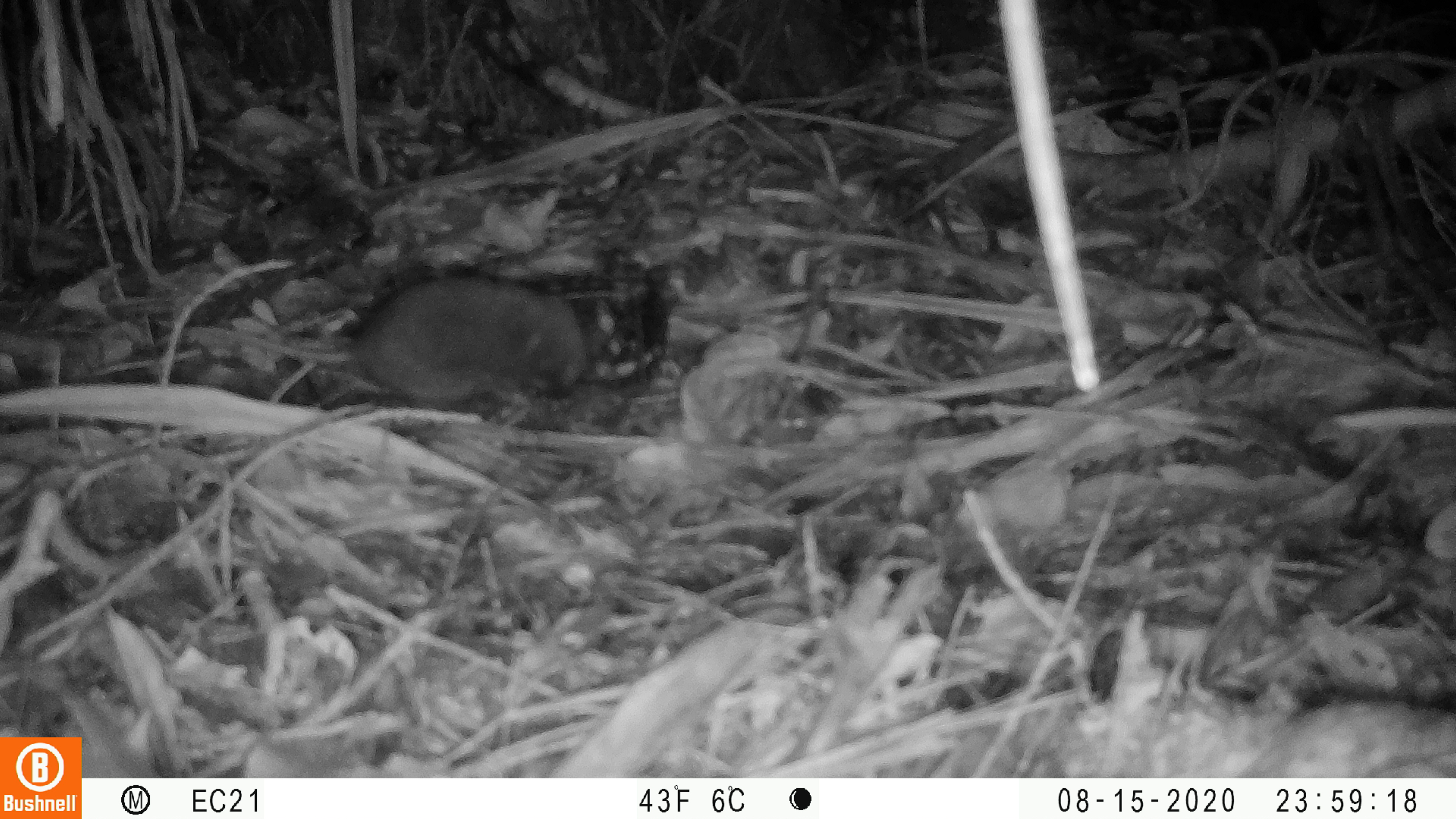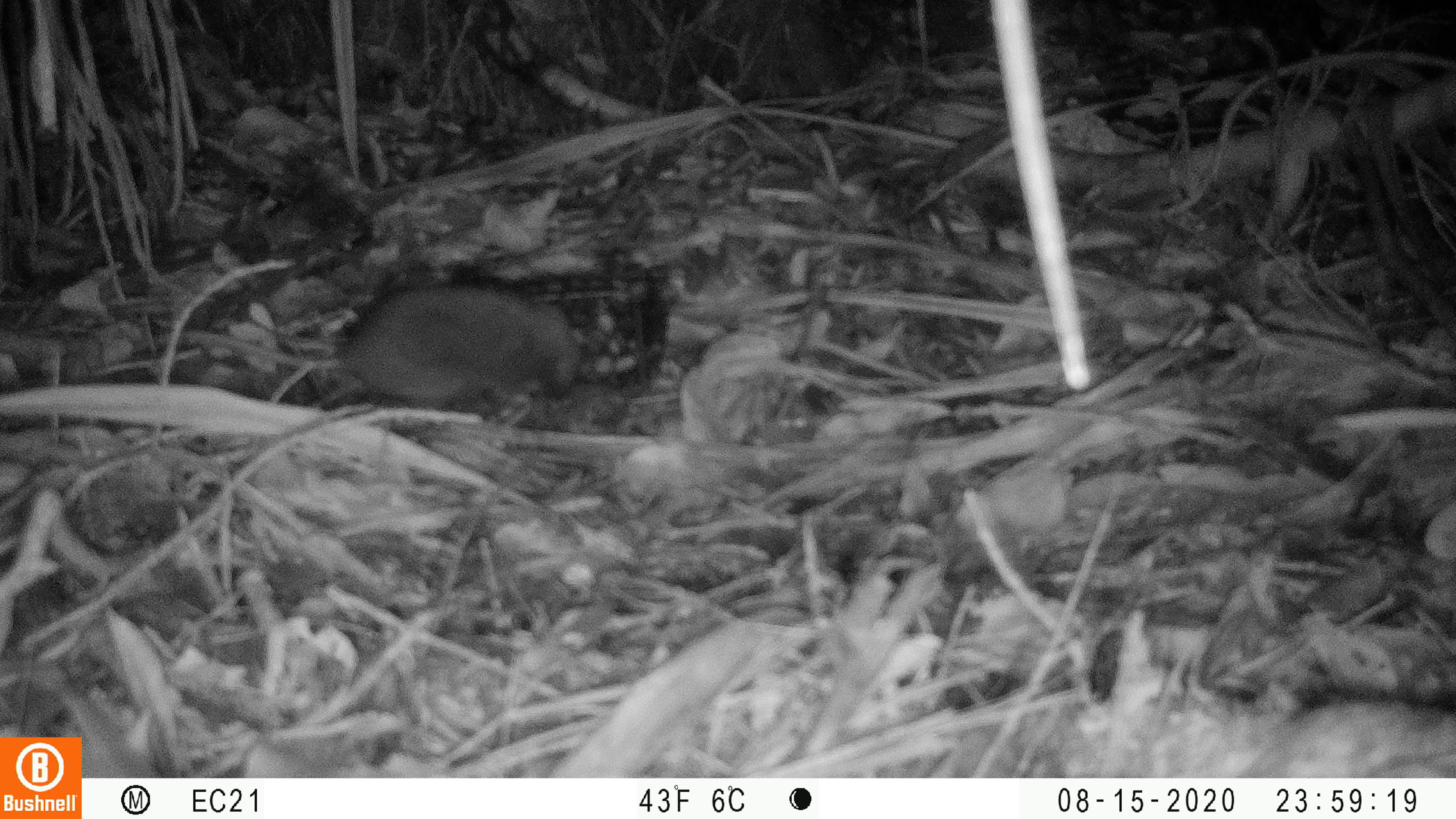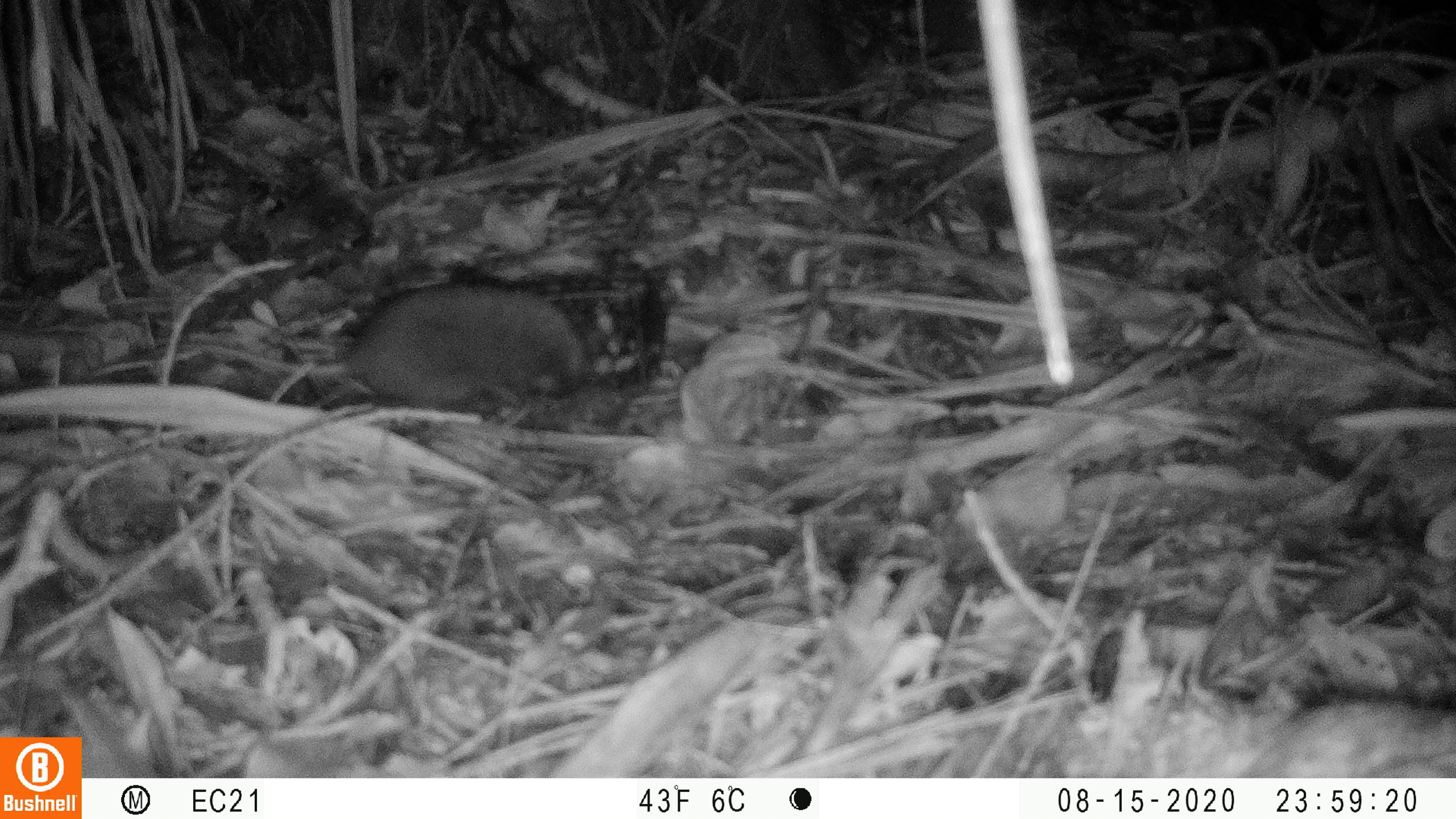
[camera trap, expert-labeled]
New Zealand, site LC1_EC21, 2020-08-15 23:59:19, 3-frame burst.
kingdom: Animalia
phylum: Chordata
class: Mammalia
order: Rodentia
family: Muridae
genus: Rattus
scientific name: Rattus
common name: rat